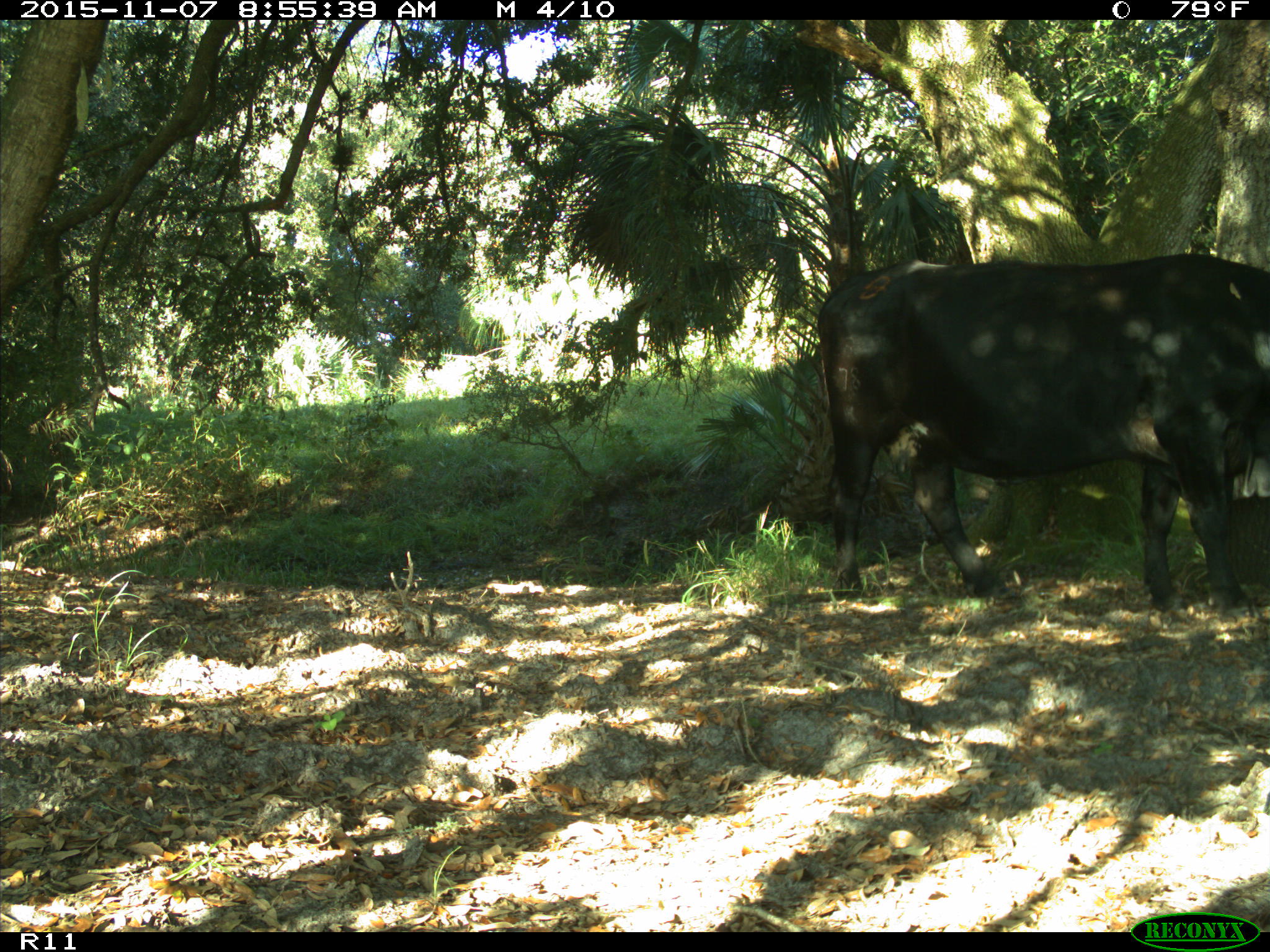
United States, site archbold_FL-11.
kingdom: Animalia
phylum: Chordata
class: Mammalia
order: Artiodactyla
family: Bovidae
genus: Bos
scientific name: Bos taurus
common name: domestic cow